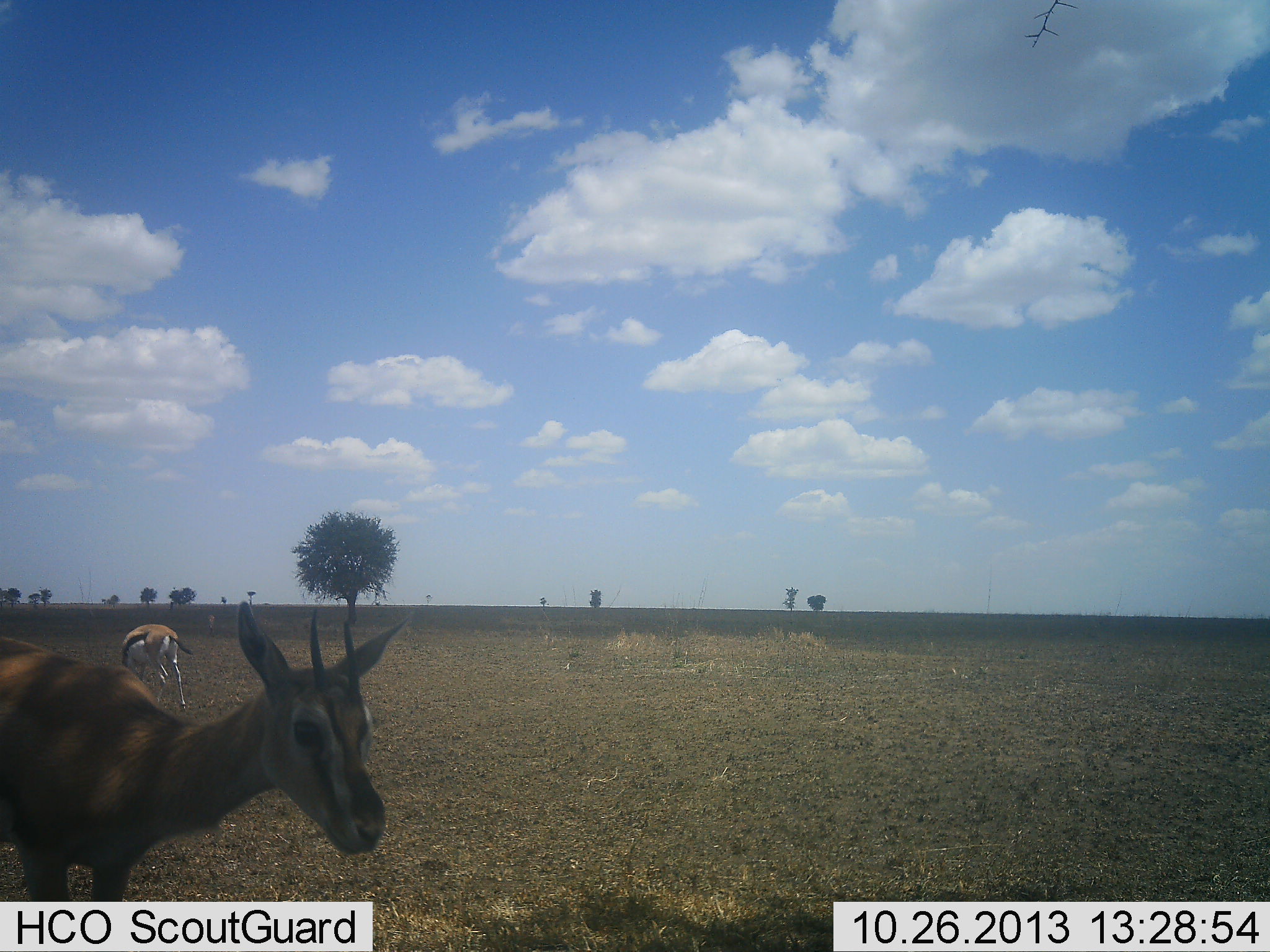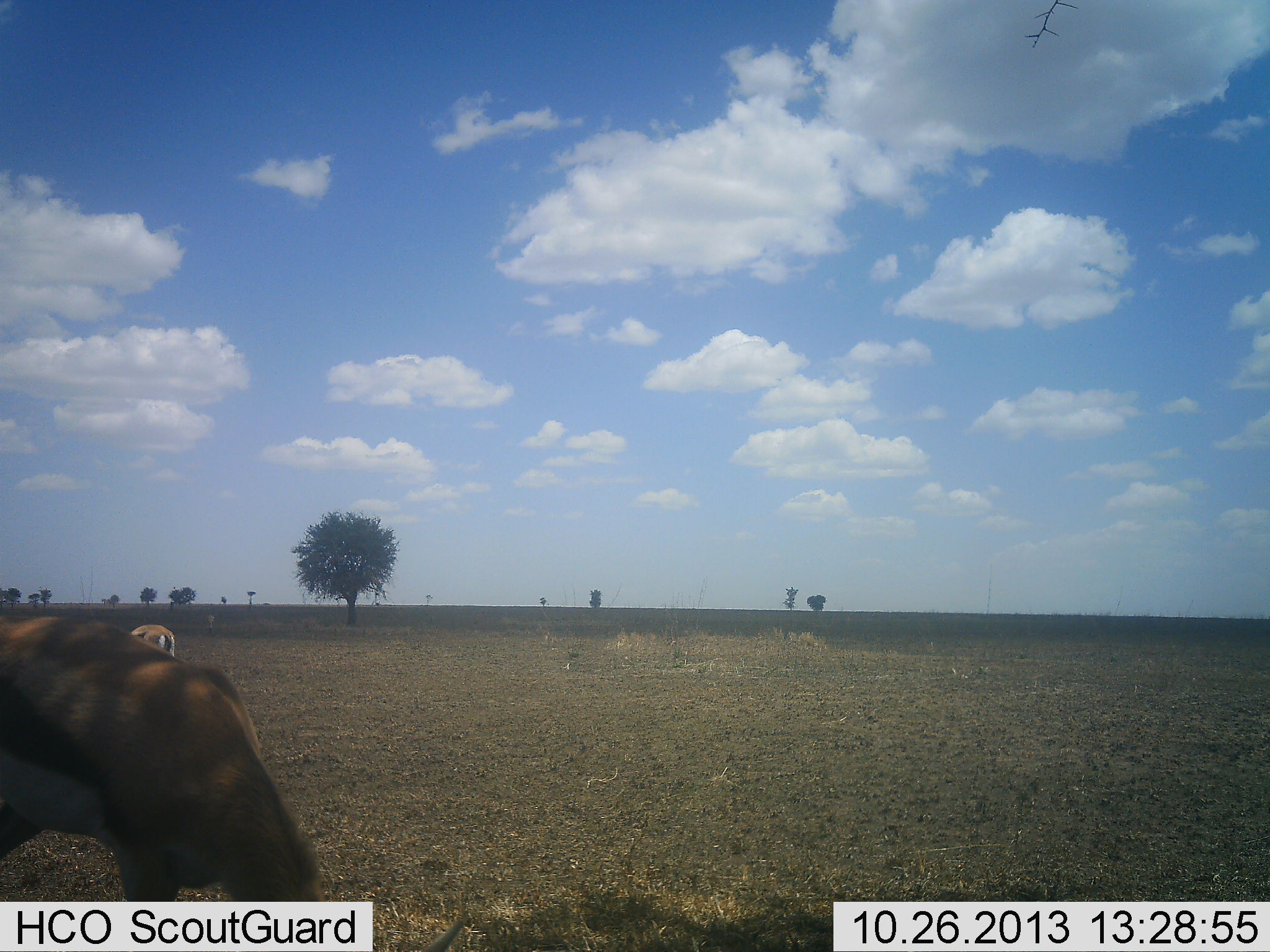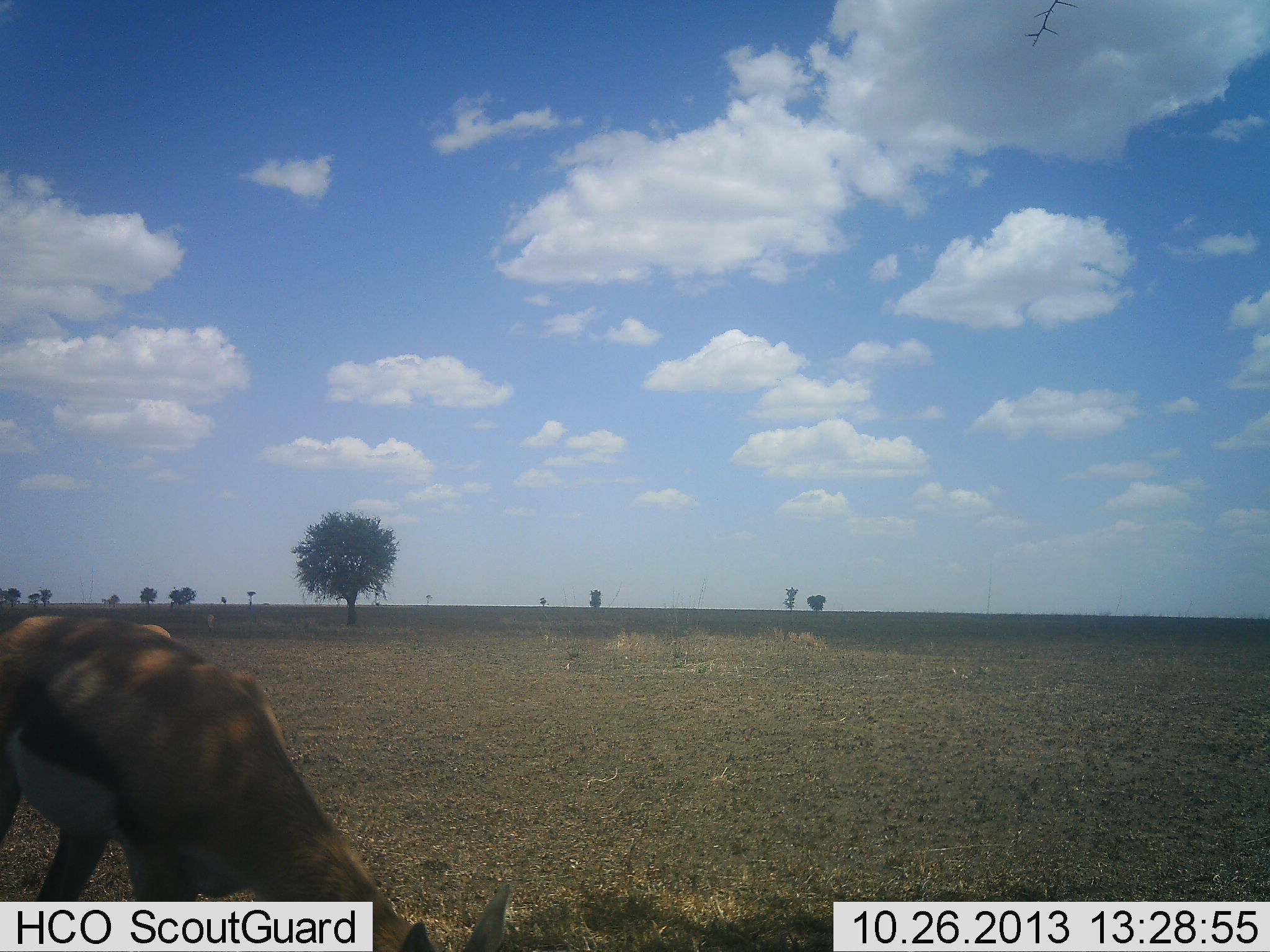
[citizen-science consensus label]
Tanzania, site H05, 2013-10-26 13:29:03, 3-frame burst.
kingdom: Animalia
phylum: Chordata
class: Mammalia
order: Artiodactyla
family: Bovidae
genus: Eudorcas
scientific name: Eudorcas thomsonii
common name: thomson's gazelle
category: gazellethomsons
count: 2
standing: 38%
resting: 4%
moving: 21%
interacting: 0%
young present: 0%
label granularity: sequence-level